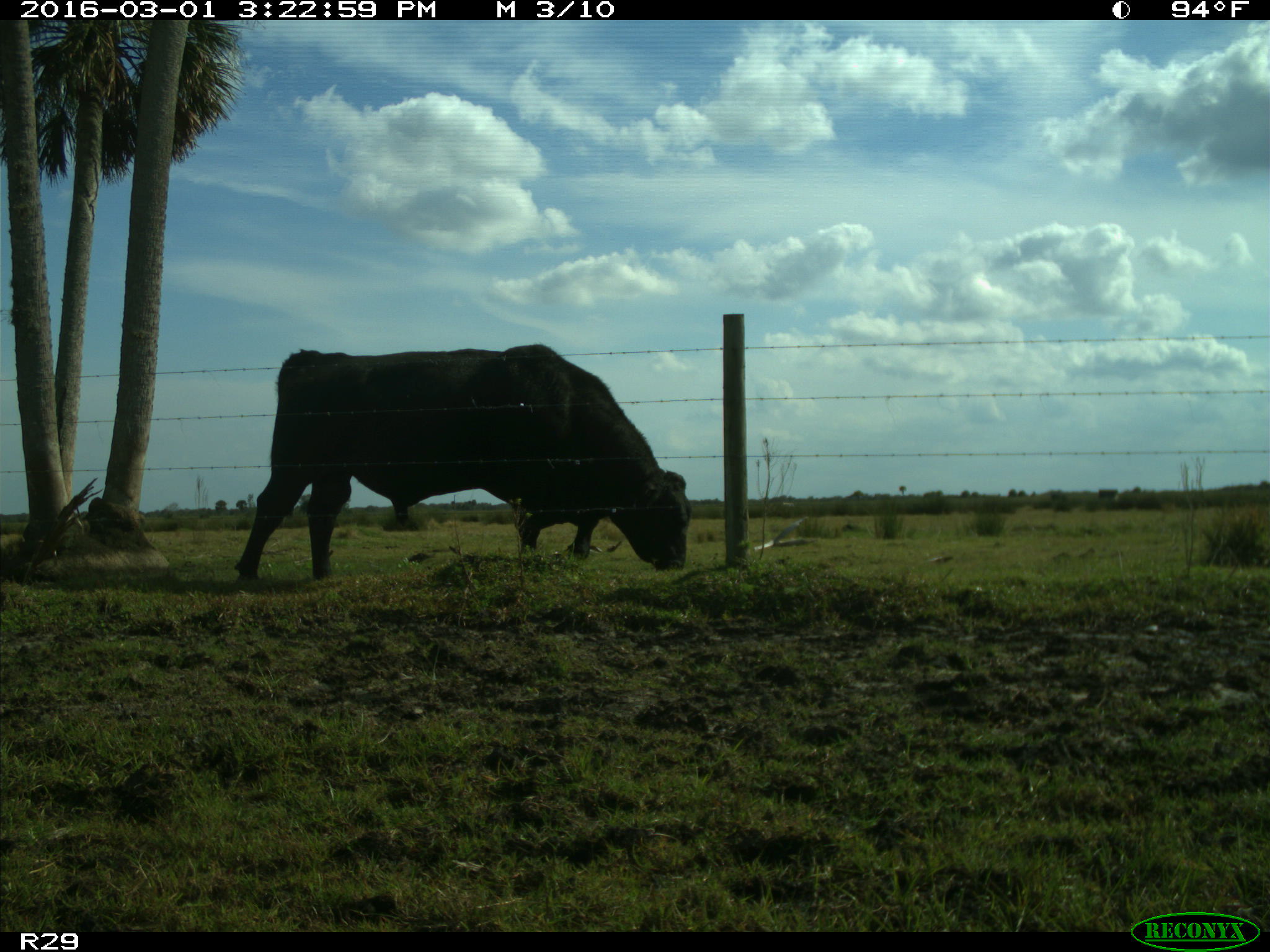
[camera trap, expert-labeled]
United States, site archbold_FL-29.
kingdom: Animalia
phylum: Chordata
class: Mammalia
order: Artiodactyla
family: Bovidae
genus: Bos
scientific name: Bos taurus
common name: domestic cow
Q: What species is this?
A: Bos taurus (domestic cow).